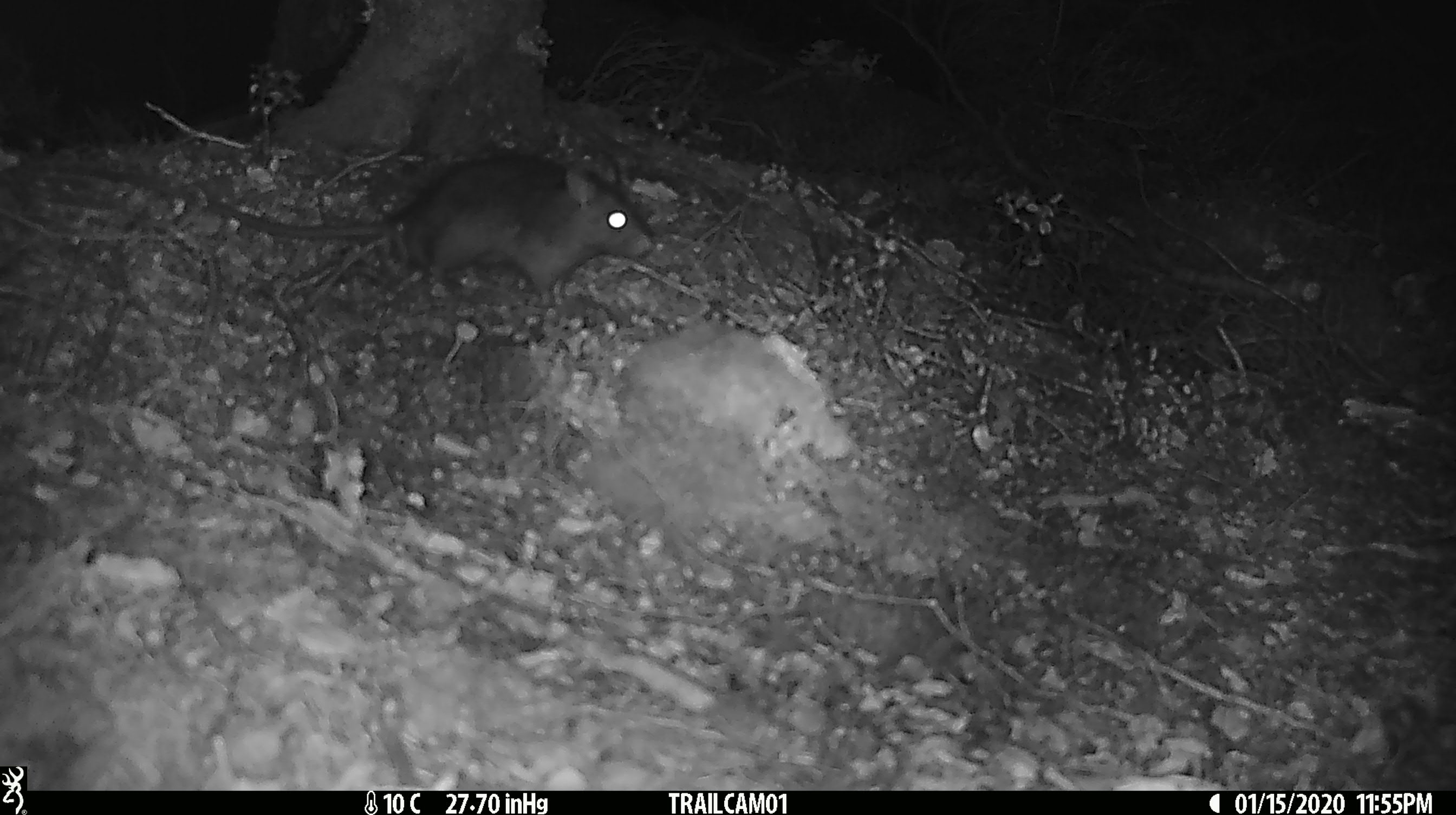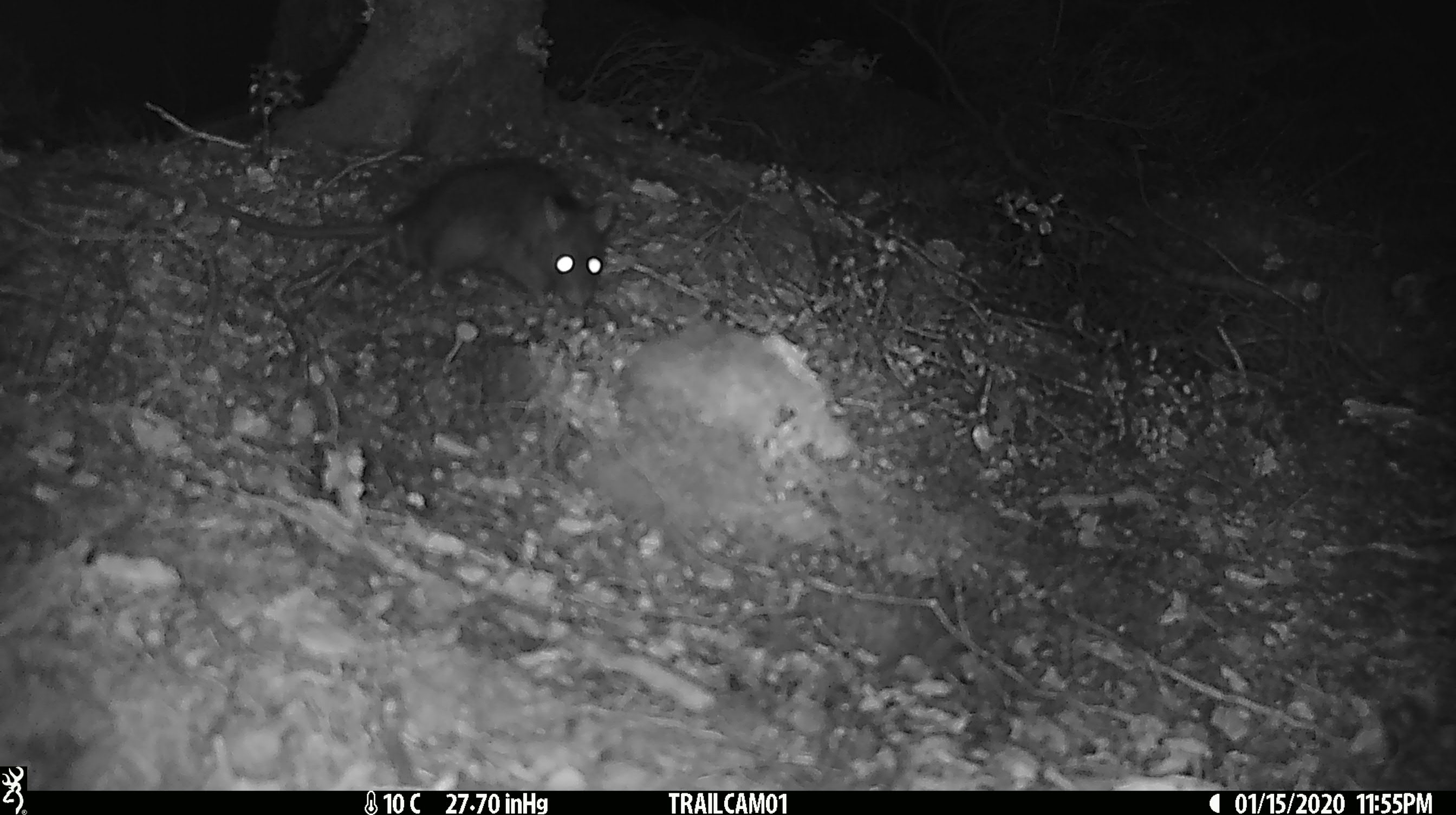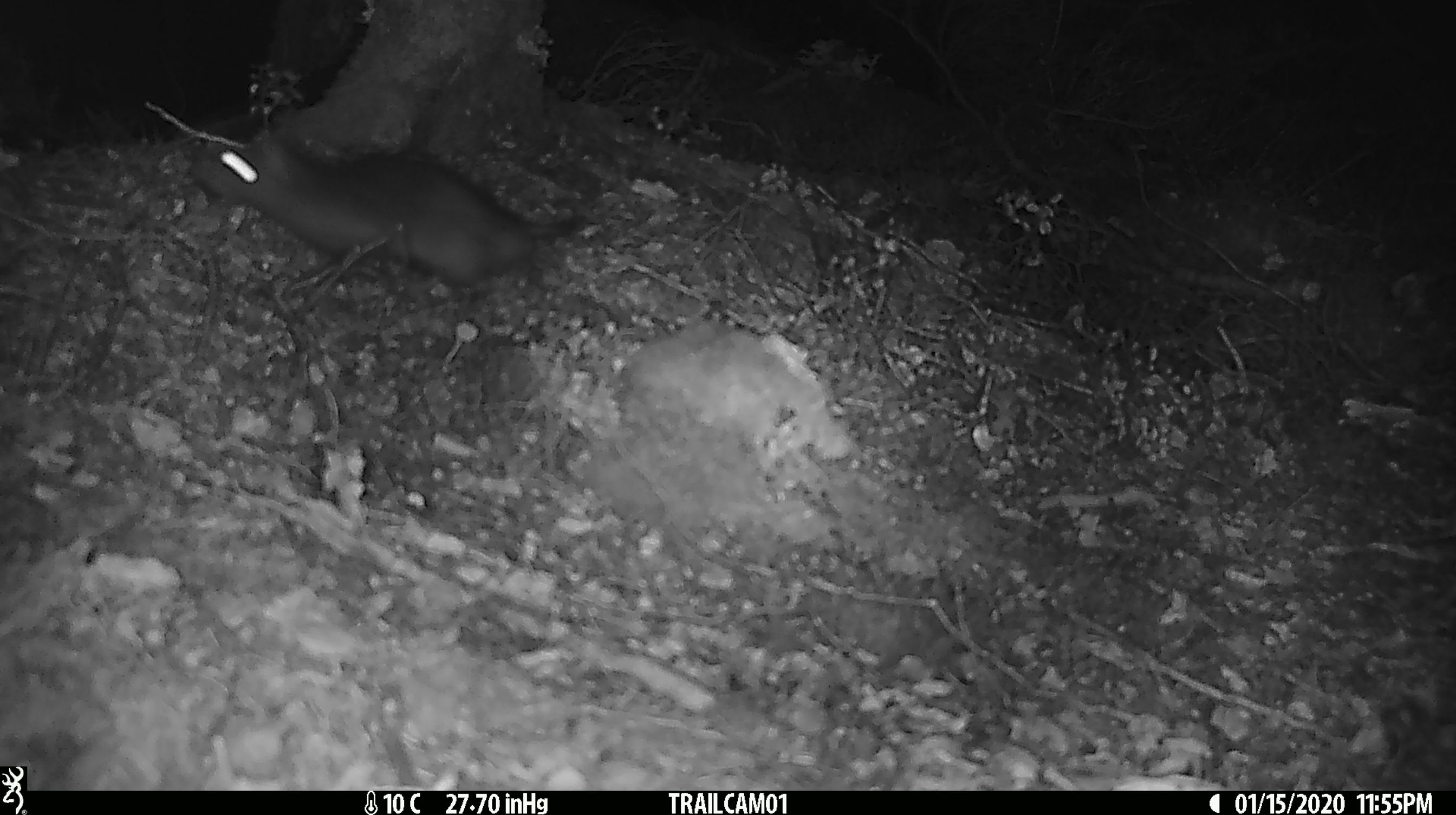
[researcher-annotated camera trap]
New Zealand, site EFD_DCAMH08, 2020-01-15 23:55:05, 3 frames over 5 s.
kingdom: Animalia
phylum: Chordata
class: Mammalia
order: Rodentia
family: Muridae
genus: Rattus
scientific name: Rattus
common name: rat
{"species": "rat (Rattus)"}